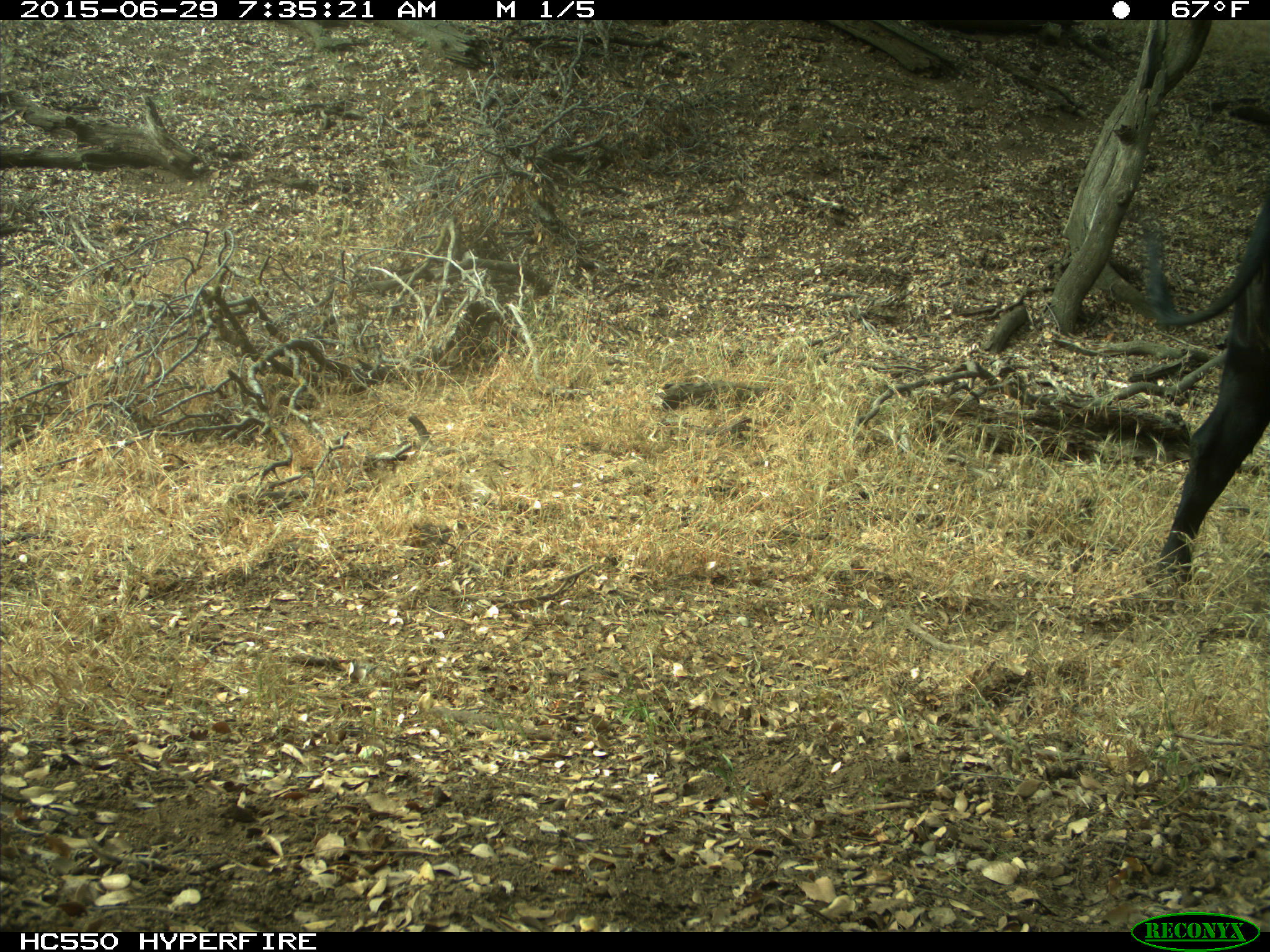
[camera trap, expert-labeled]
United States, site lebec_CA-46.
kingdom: Animalia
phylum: Chordata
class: Mammalia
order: Artiodactyla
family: Bovidae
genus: Bos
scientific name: Bos taurus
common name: domestic cow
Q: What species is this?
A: Bos taurus (domestic cow).